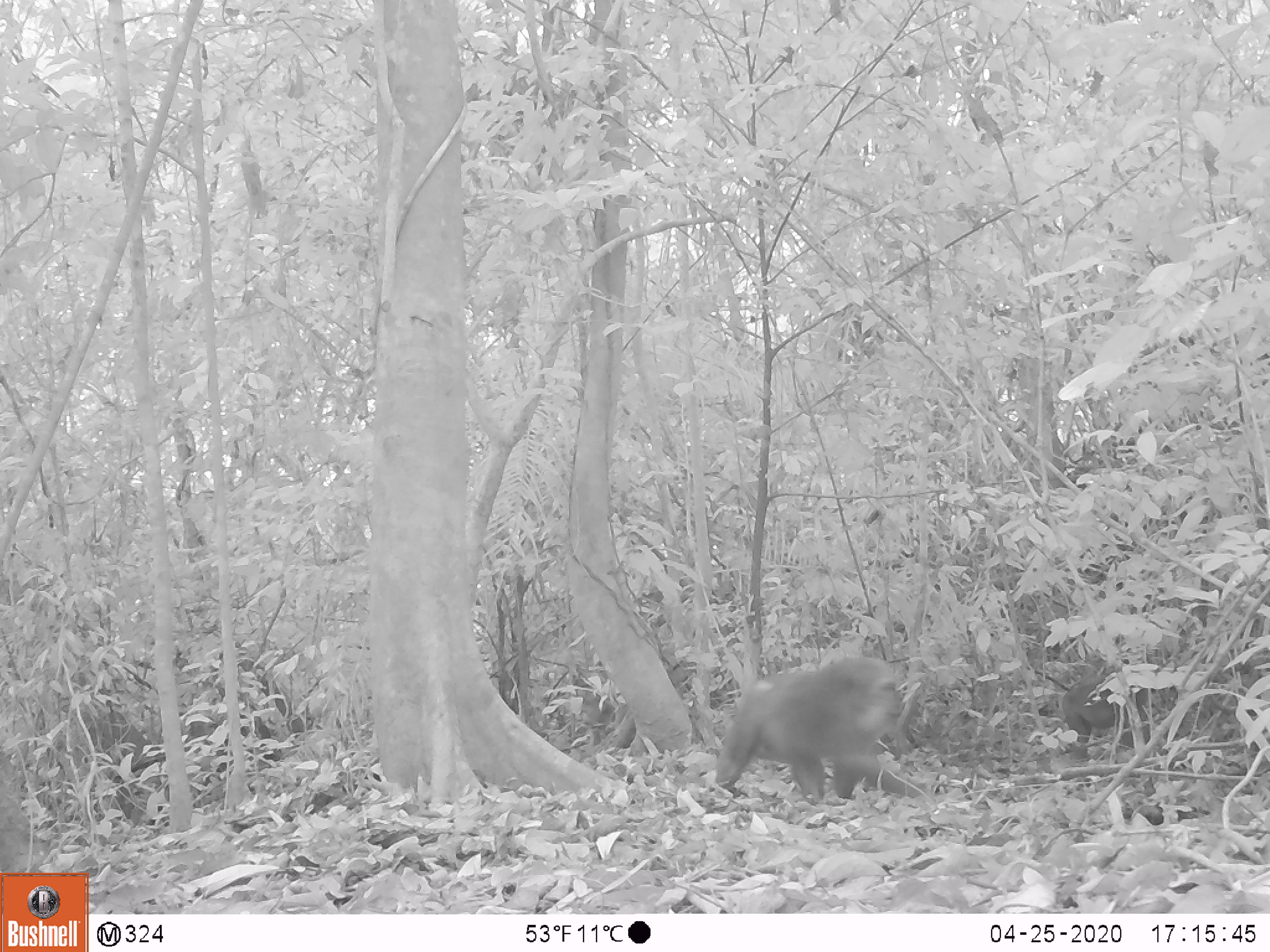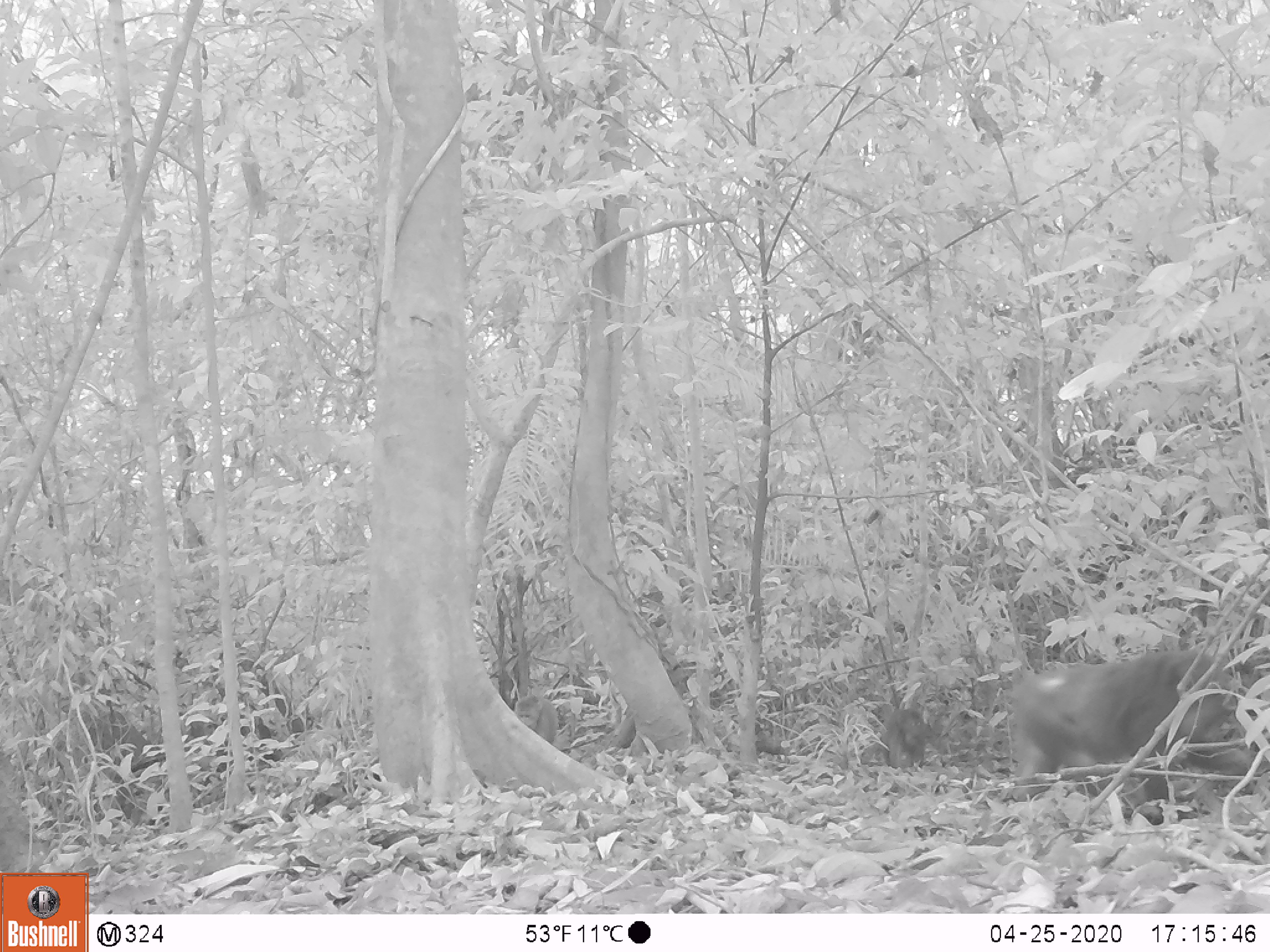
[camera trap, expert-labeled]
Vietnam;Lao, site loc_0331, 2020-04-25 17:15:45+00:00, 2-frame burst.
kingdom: Animalia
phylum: Chordata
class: Mammalia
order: Primates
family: Cercopithecidae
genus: Macaca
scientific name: Macaca arctoides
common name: stump-tailed macaque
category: stump tailed macaque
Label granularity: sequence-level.